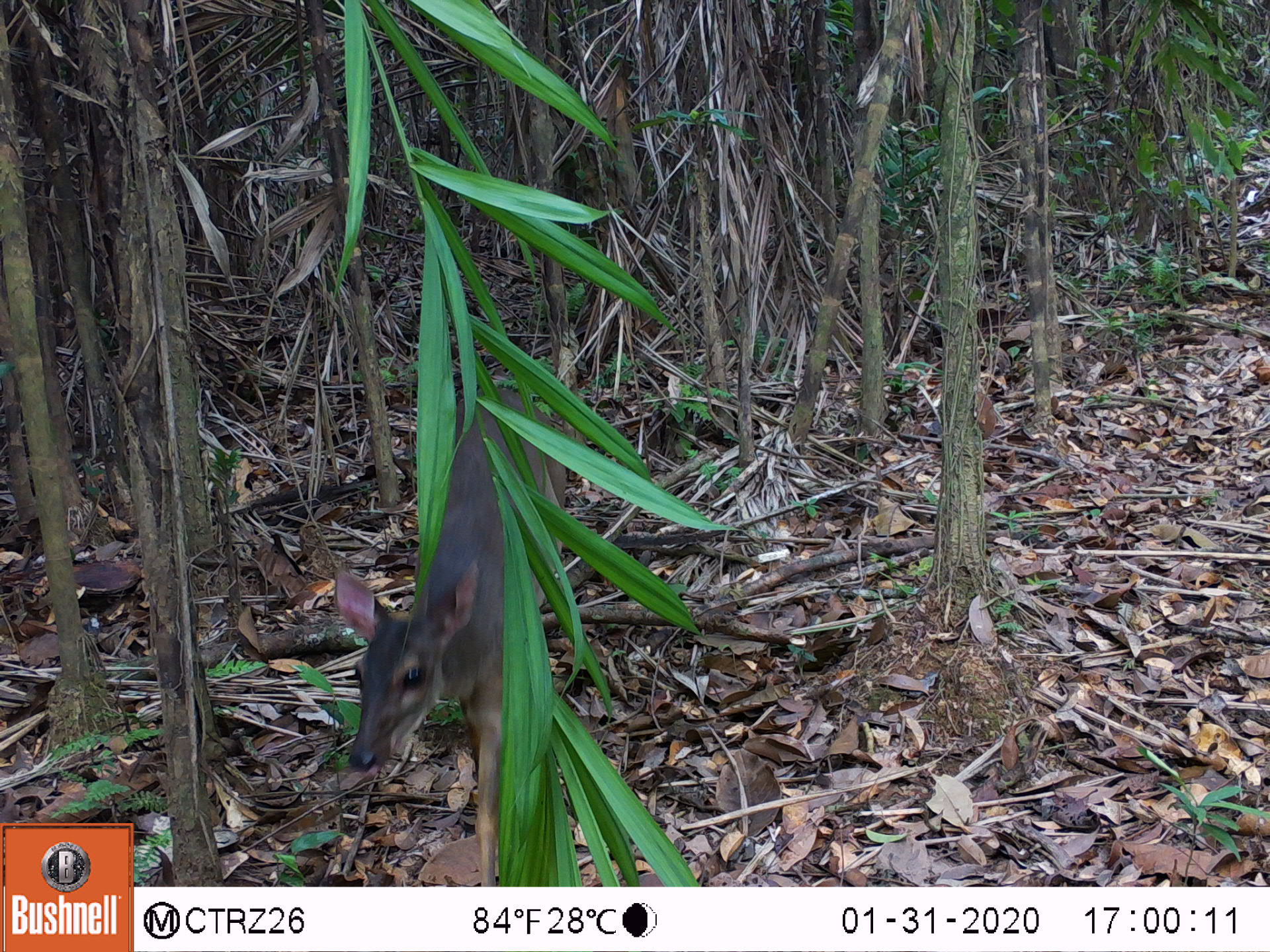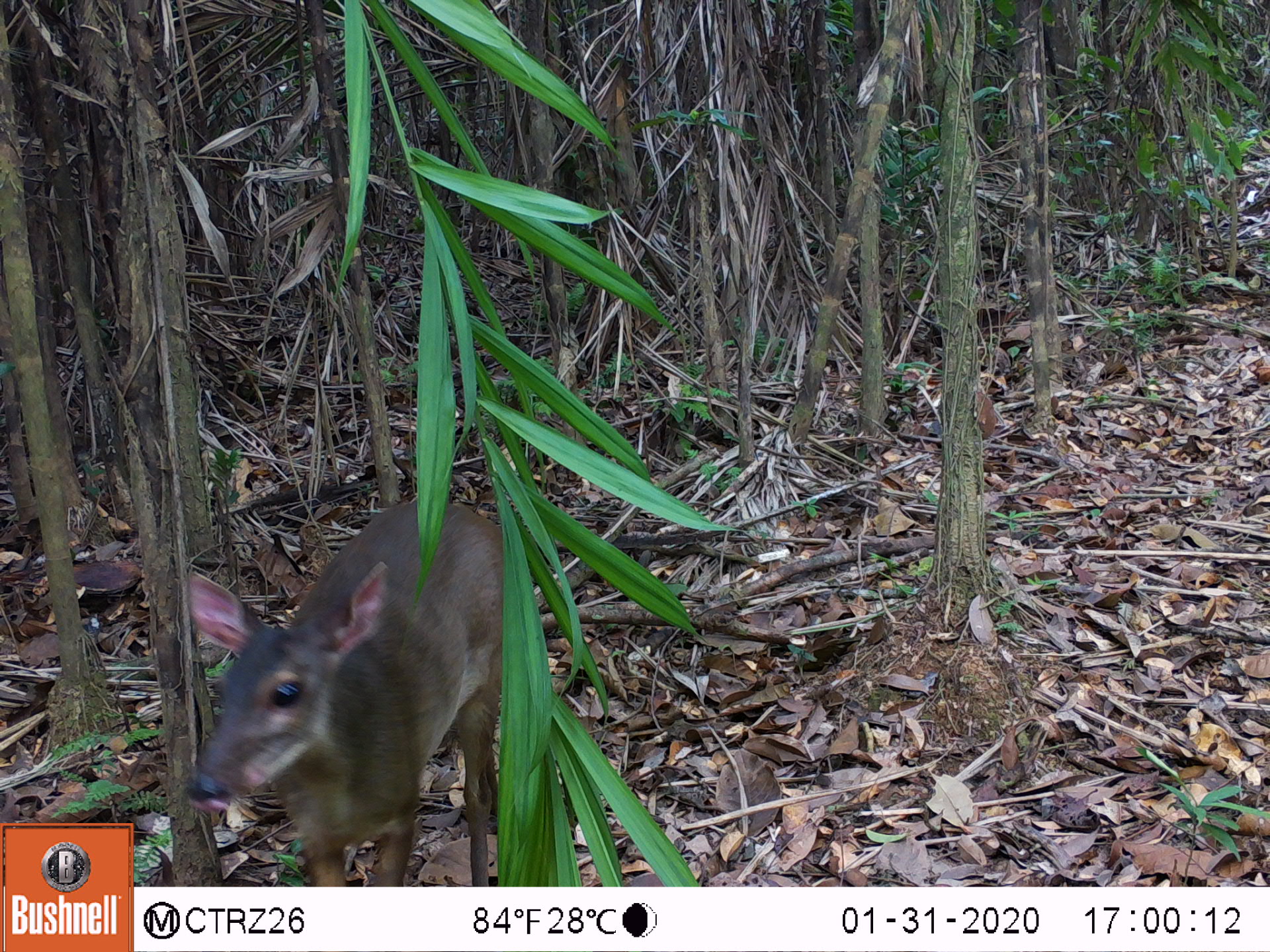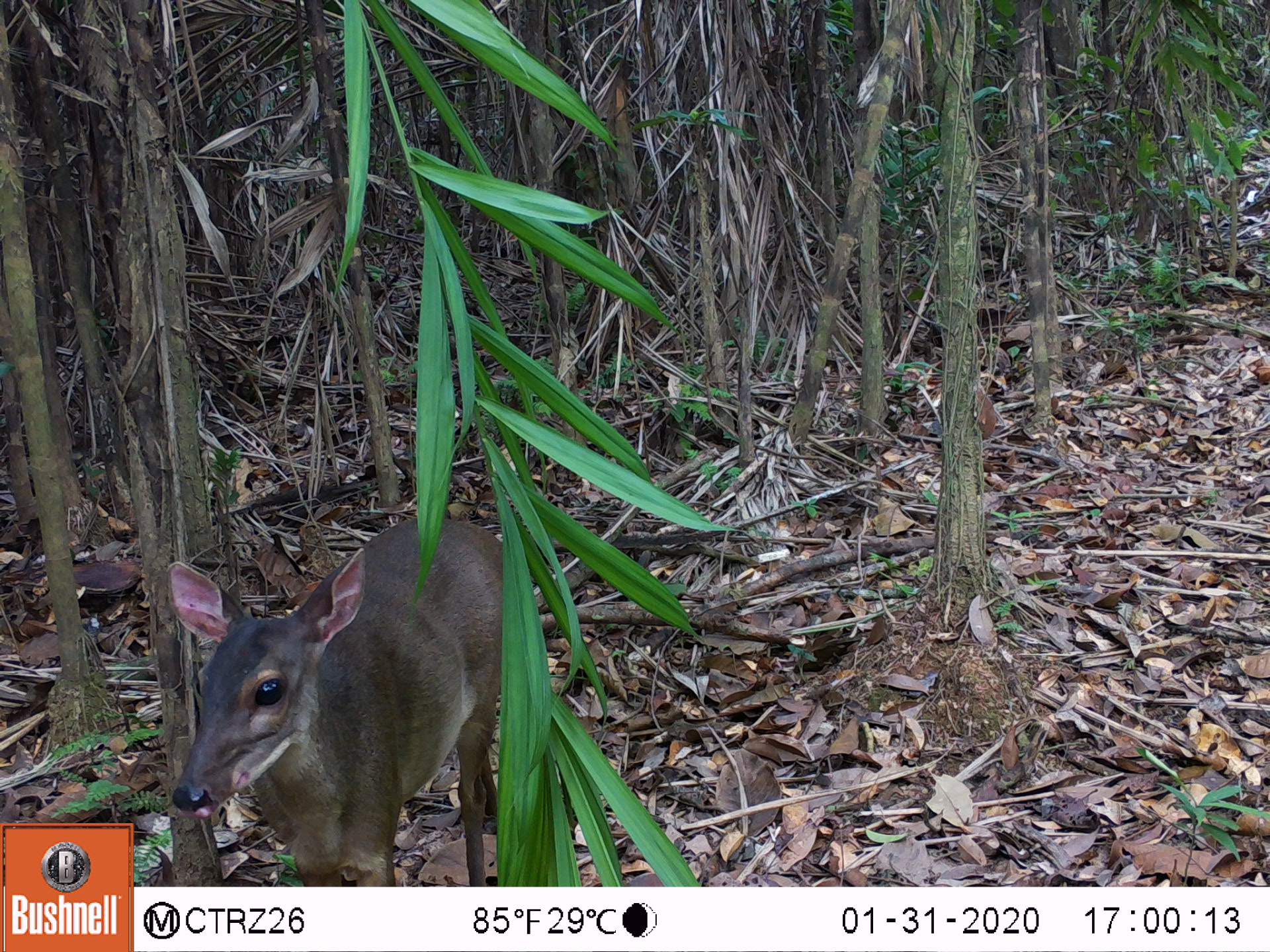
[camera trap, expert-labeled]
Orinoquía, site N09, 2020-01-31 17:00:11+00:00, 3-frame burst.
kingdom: Animalia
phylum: Chordata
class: Mammalia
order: Artiodactyla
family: Cervidae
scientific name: Cervidae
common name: deer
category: unknown cervid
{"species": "unknown cervid (deer) (Cervidae)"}